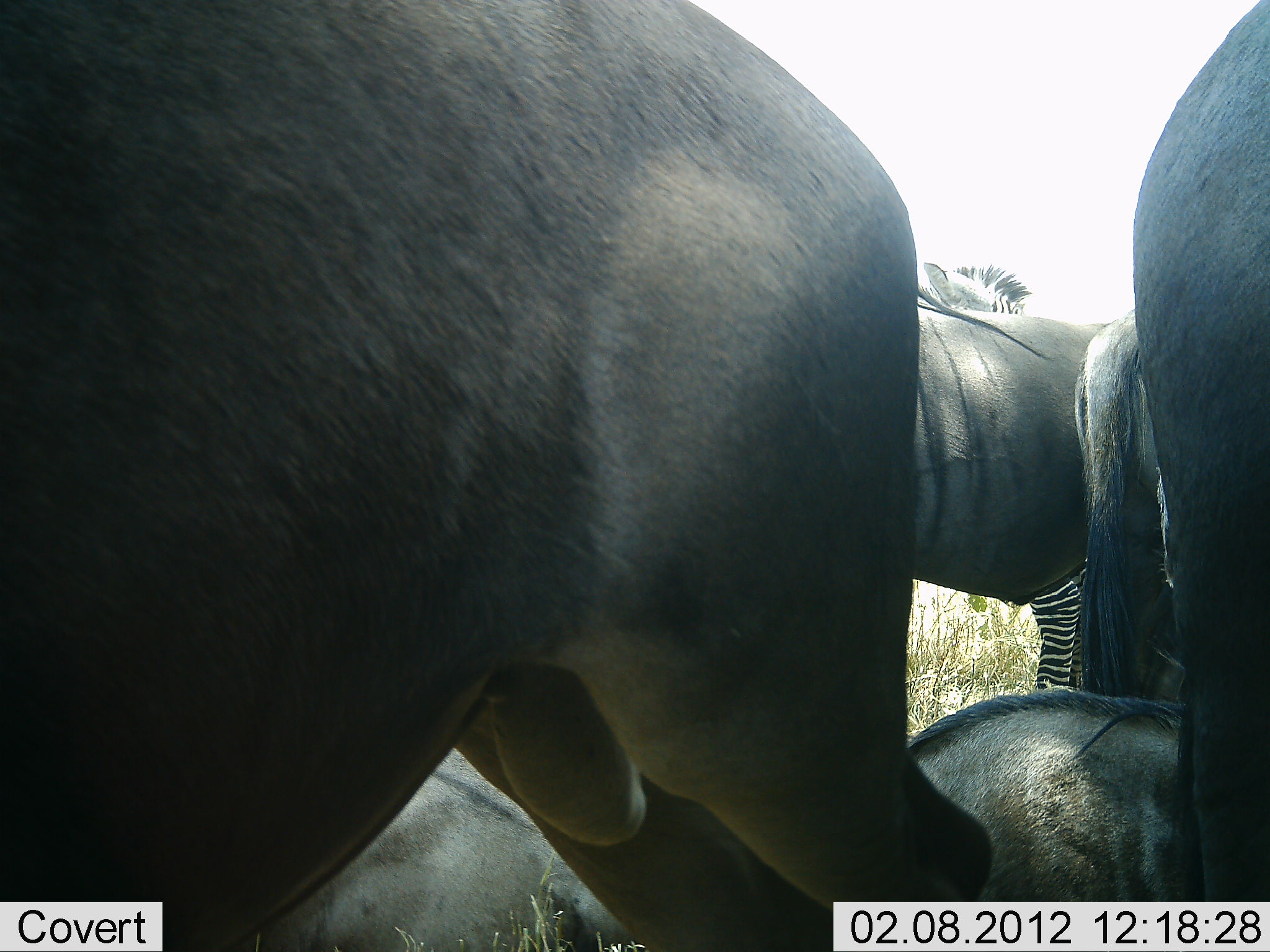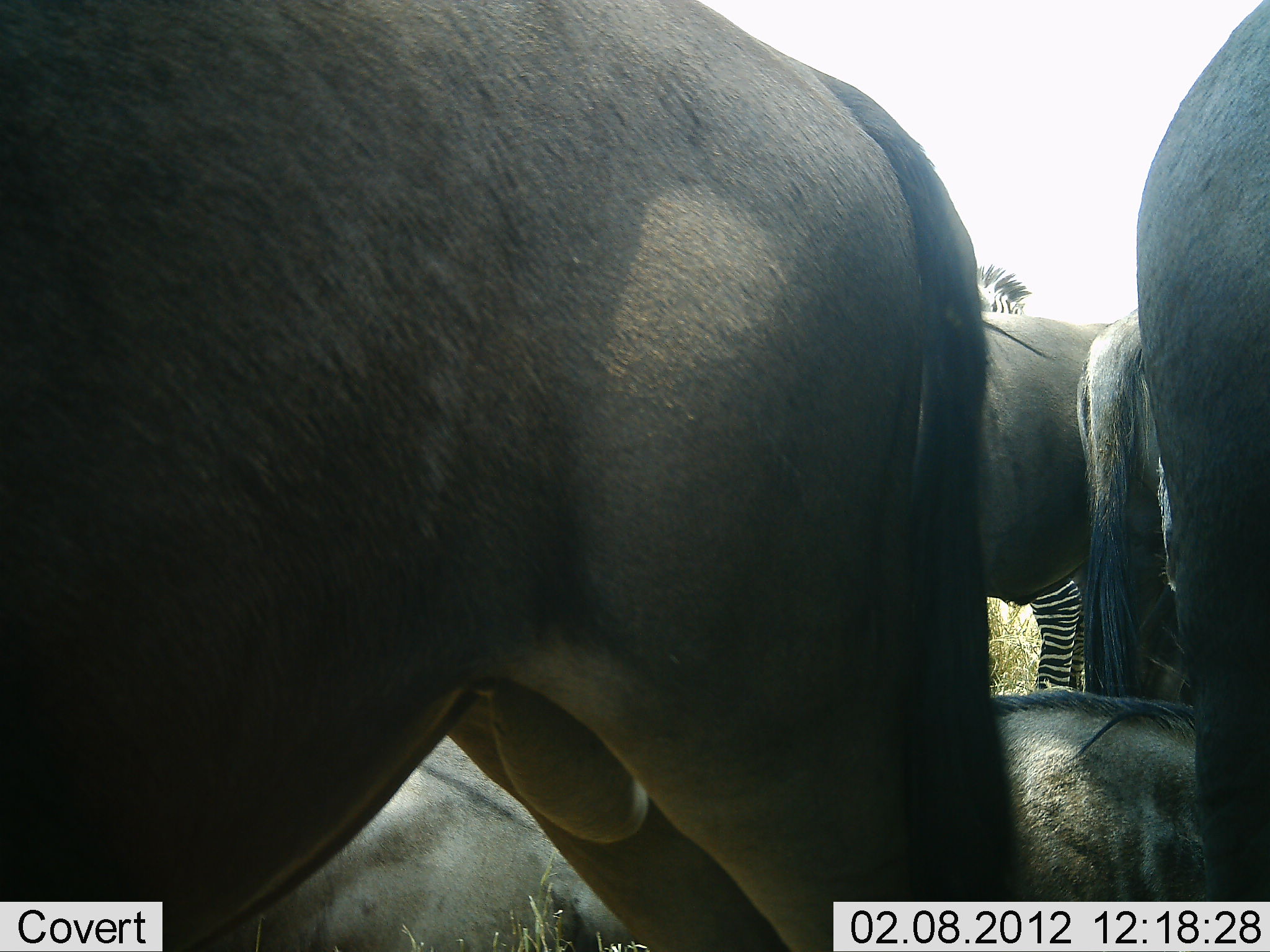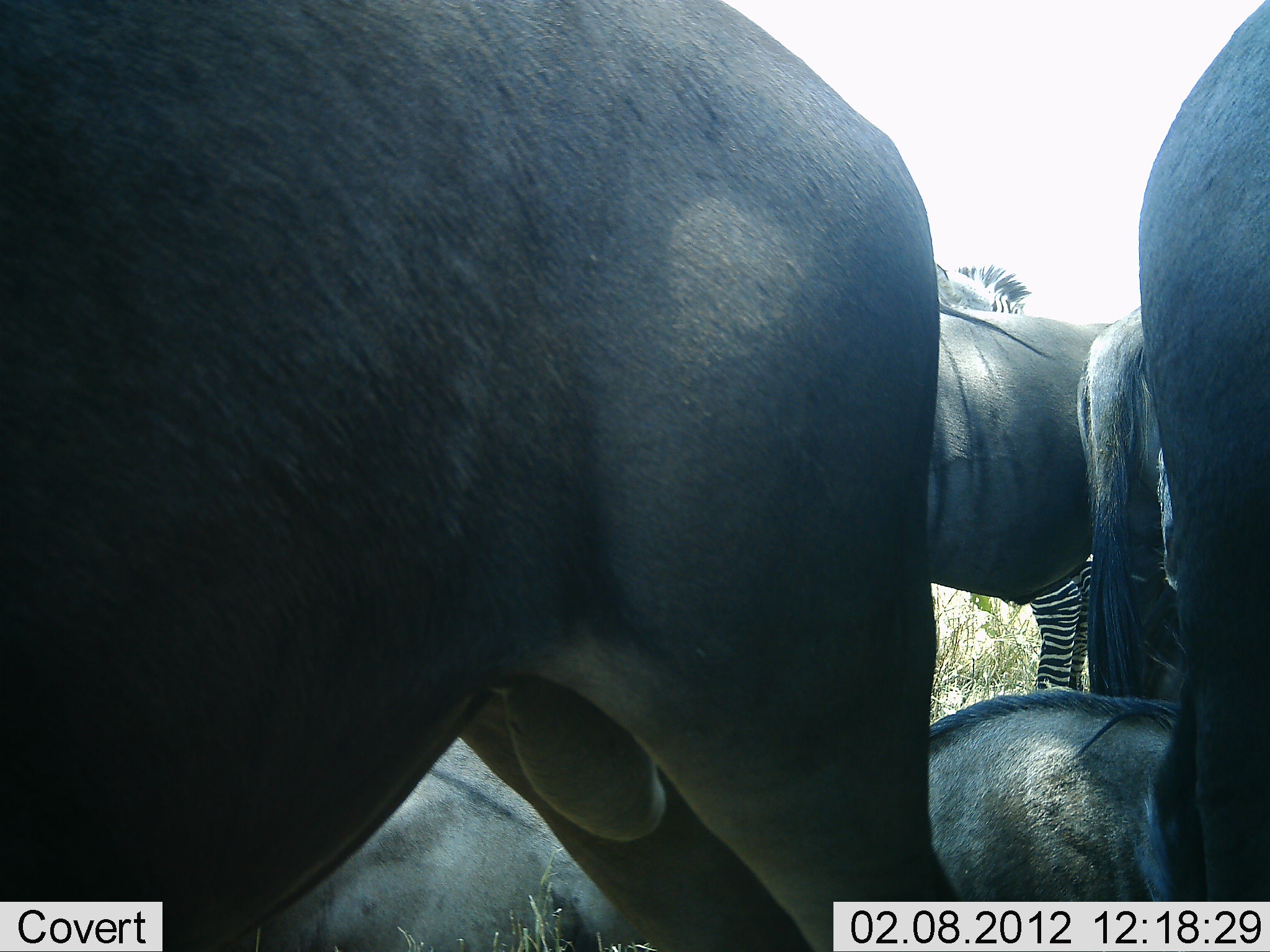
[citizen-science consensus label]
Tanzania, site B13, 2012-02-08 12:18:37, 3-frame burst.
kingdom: Animalia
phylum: Chordata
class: Mammalia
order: Artiodactyla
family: Bovidae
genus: Connochaetes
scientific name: Connochaetes taurinus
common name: blue wildebeest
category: wildebeest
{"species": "wildebeest (blue wildebeest) (Connochaetes taurinus)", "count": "5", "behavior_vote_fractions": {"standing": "89%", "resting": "64%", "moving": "4%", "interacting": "0%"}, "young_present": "0%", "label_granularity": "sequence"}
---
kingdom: Animalia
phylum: Chordata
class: Mammalia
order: Perissodactyla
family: Equidae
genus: Equus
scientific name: Equus quagga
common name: plains zebra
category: zebra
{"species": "zebra (plains zebra) (Equus quagga)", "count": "1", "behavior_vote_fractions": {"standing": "100%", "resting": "4%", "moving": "0%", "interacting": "0%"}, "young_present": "0%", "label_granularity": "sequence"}